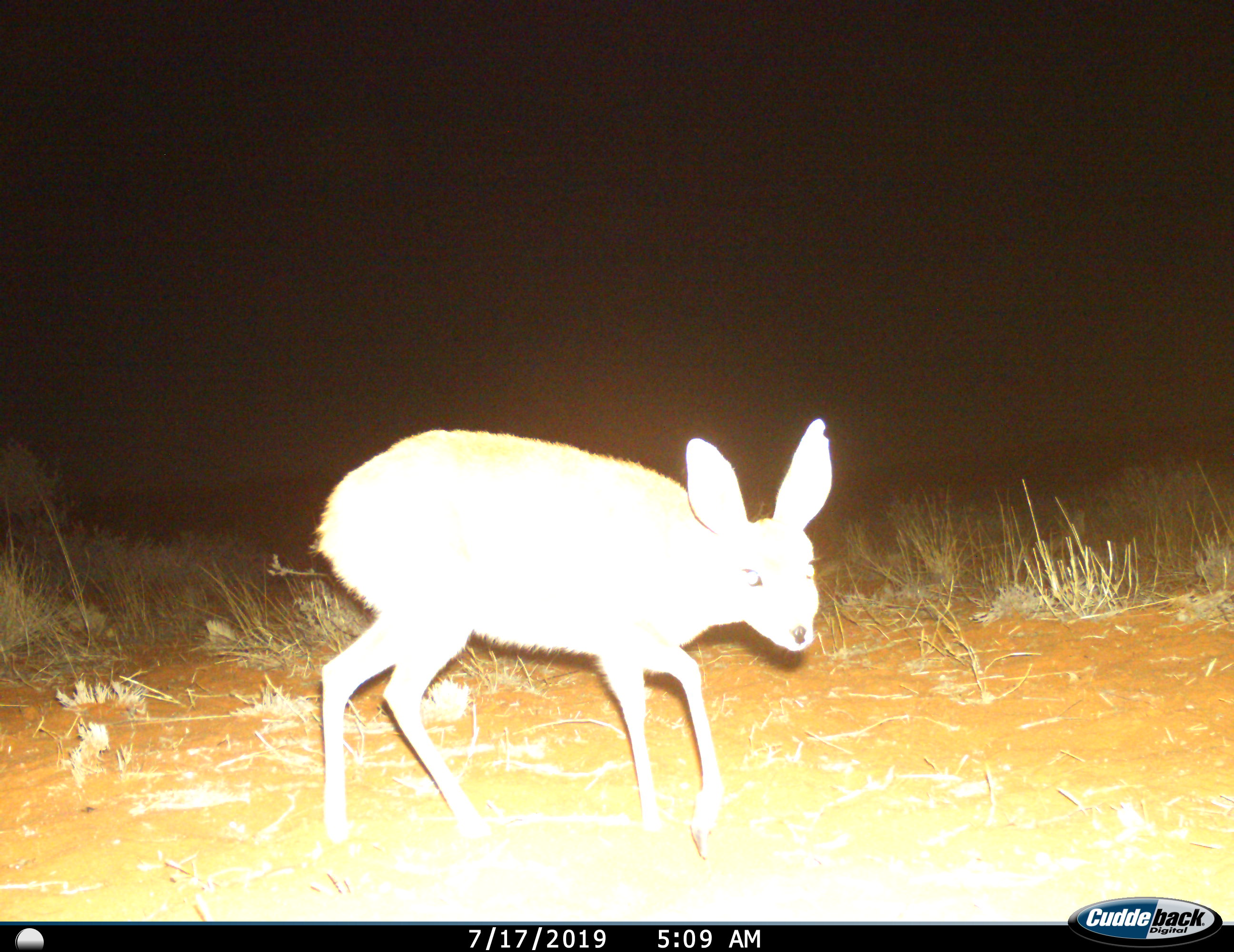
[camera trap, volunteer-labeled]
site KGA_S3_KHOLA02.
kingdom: Animalia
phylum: Chordata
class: Mammalia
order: Artiodactyla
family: Bovidae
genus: Raphicerus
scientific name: Raphicerus campestris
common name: steenbok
Steenbok (Raphicerus campestris), count 1. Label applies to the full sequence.